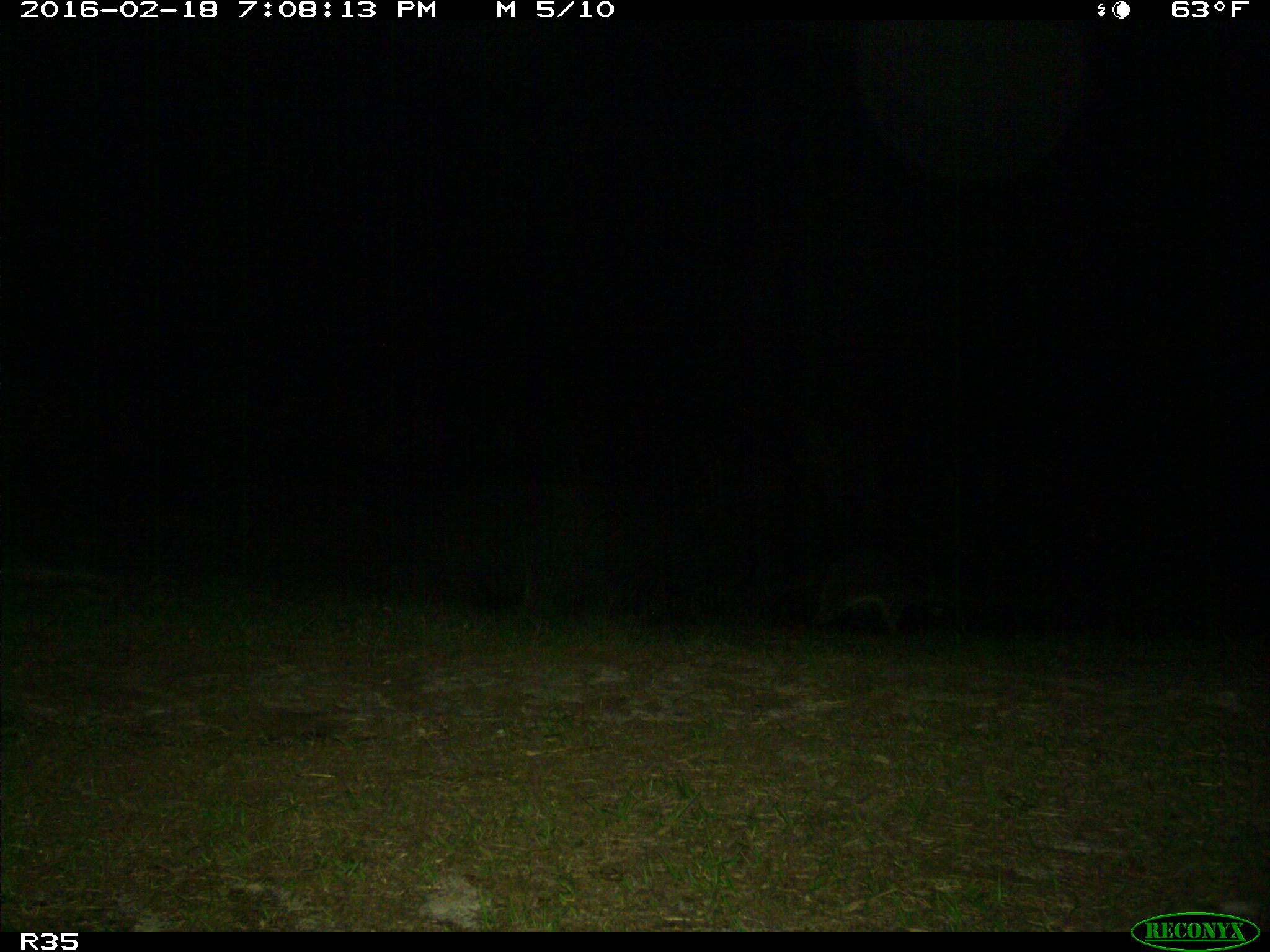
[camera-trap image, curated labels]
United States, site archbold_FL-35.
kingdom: Animalia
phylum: Chordata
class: Mammalia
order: Carnivora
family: Procyonidae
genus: Procyon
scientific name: Procyon lotor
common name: common raccoon